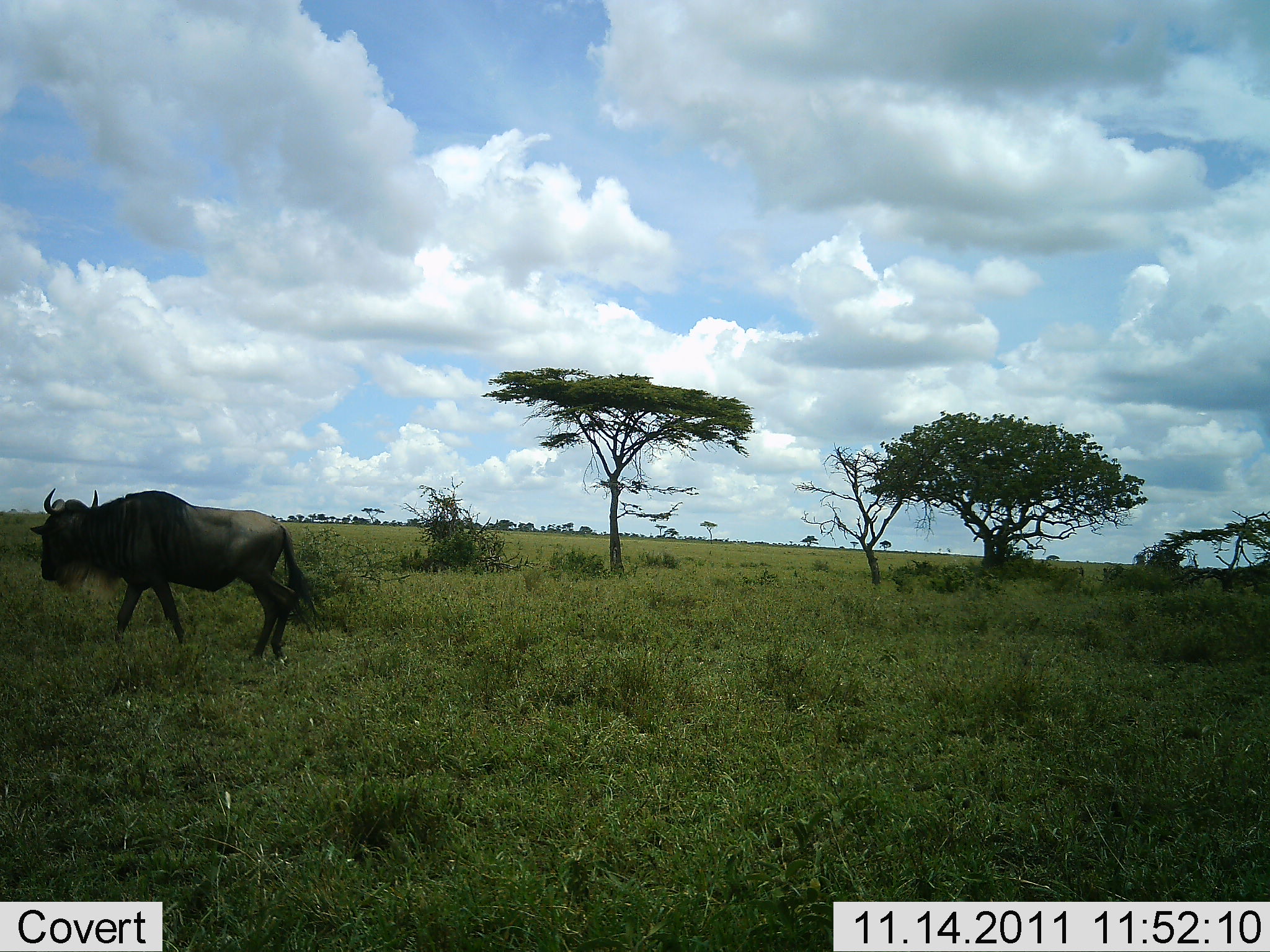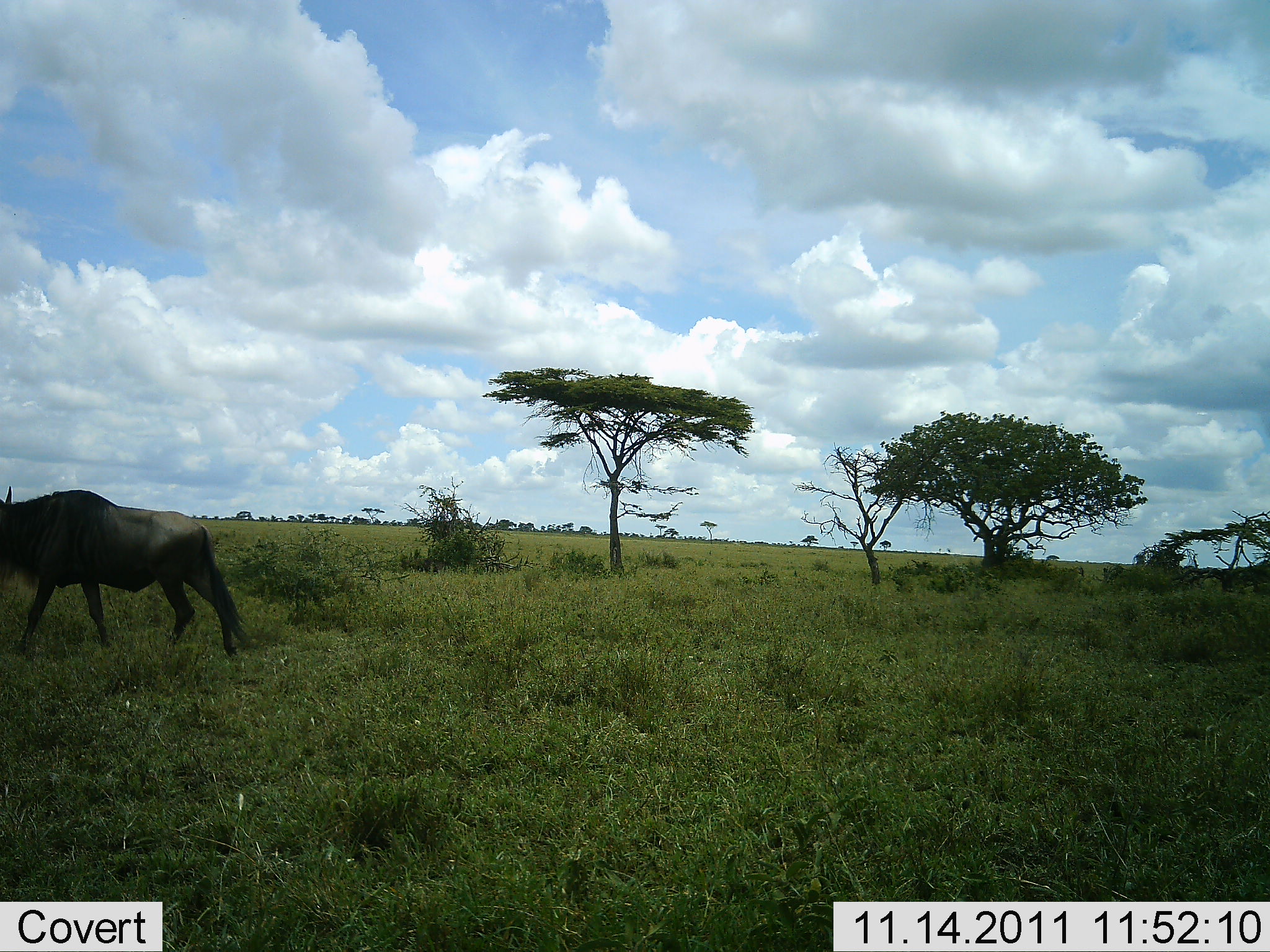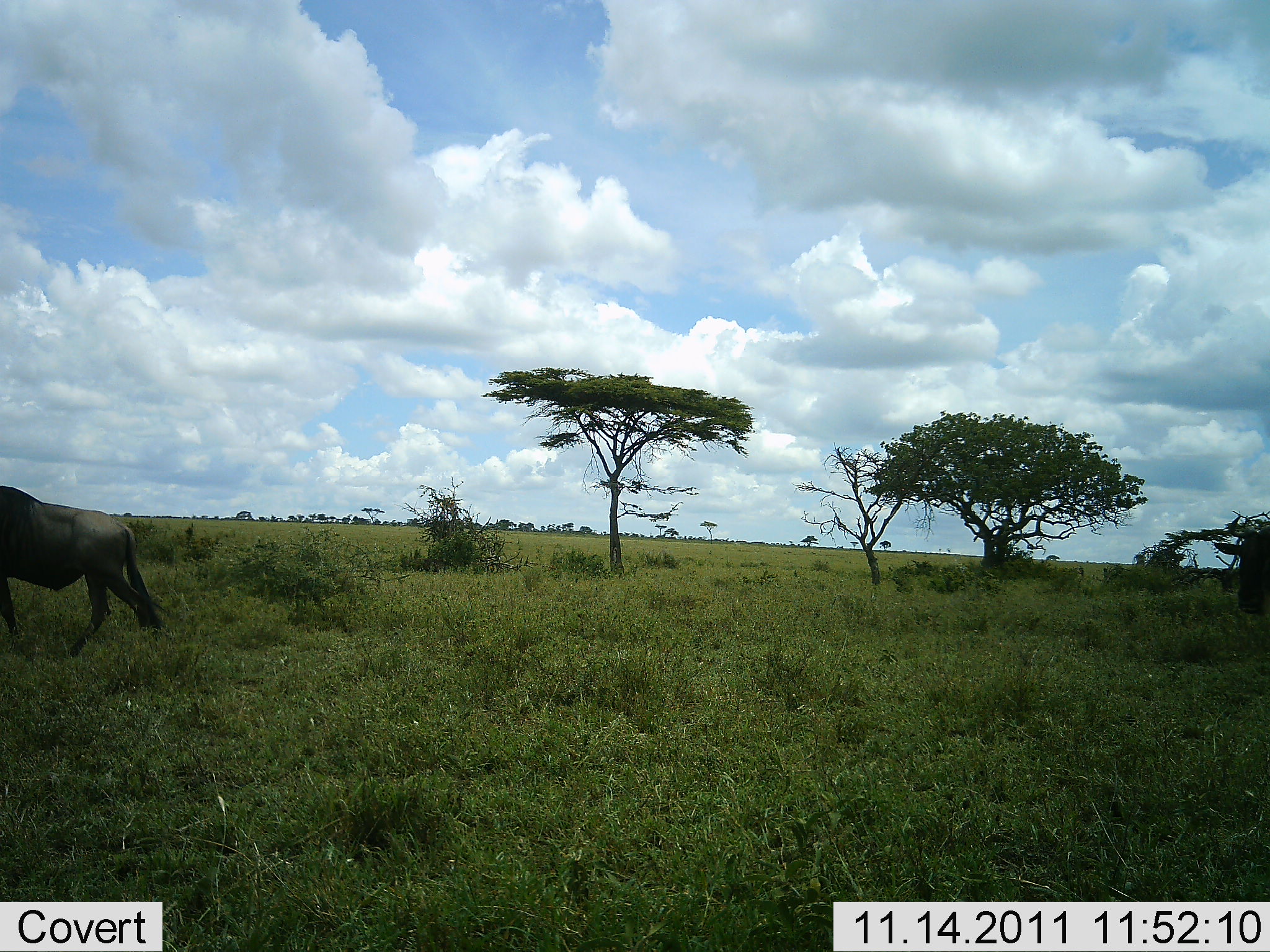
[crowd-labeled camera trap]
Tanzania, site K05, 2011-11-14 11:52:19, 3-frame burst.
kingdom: Animalia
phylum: Chordata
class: Mammalia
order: Artiodactyla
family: Bovidae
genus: Connochaetes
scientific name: Connochaetes taurinus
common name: blue wildebeest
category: wildebeest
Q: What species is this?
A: Wildebeest (blue wildebeest) (Connochaetes taurinus).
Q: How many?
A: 2.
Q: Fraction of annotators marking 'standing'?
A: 0%.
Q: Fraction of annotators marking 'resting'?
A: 0%.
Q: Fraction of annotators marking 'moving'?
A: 100%.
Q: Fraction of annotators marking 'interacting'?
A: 0%.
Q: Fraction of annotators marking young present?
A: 0%.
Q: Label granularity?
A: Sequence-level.